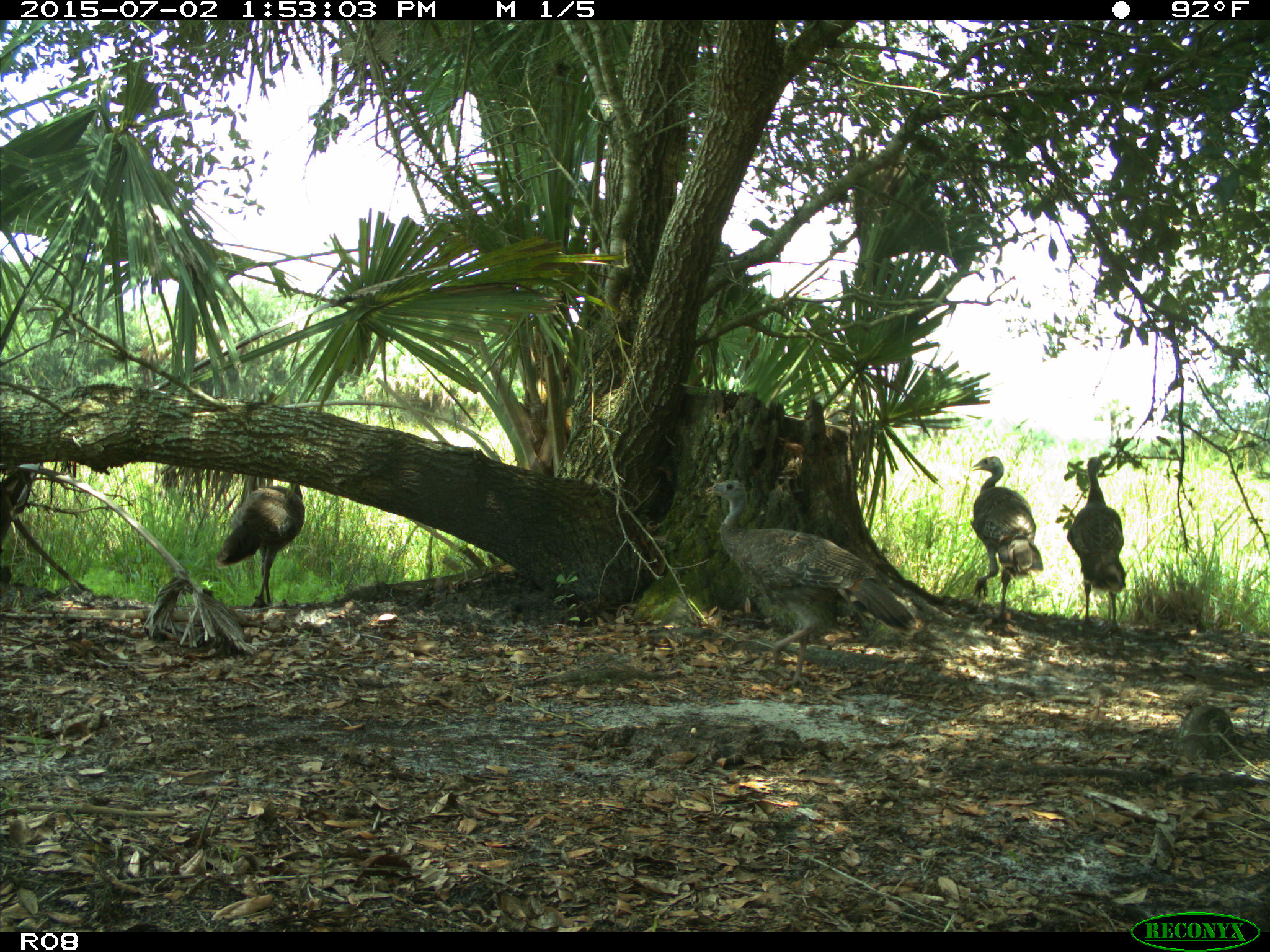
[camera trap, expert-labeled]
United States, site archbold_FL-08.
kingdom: Animalia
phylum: Chordata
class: Aves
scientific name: Aves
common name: birds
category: unidentified bird